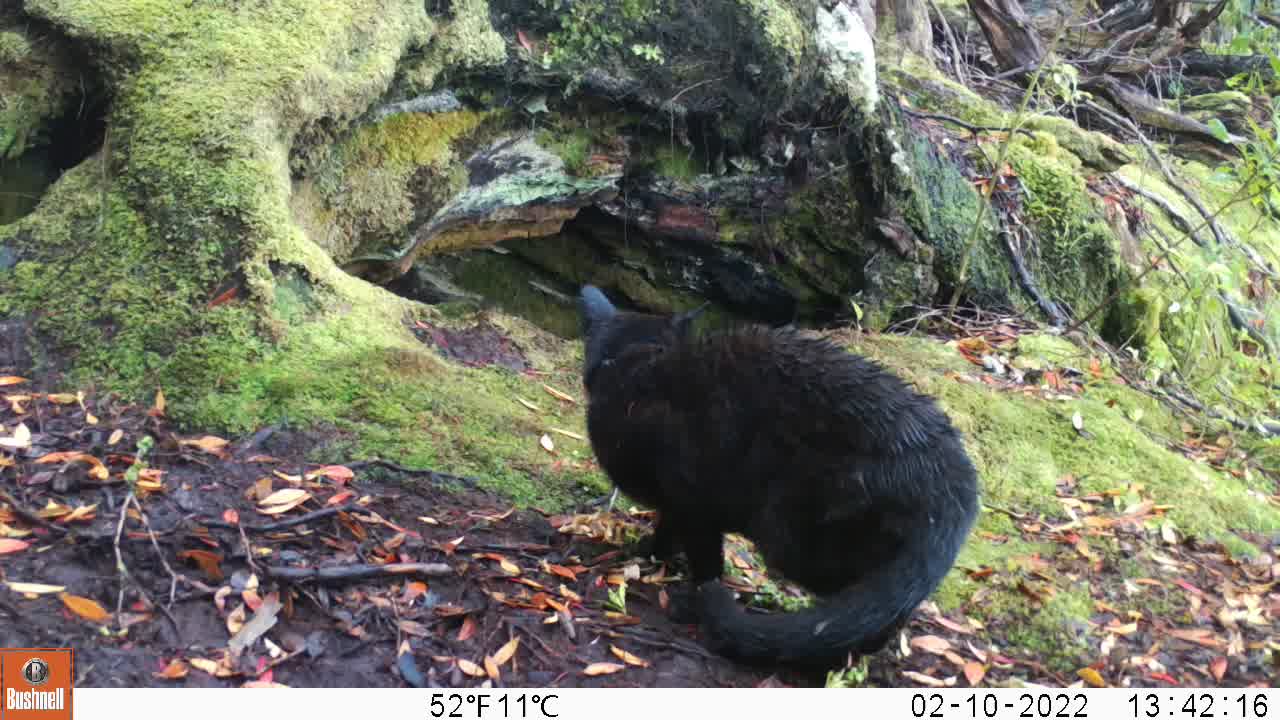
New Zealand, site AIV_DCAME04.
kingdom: Animalia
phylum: Chordata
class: Mammalia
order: Carnivora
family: Felidae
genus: Felis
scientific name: Felis catus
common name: domestic cat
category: cat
Cat (domestic cat) (Felis catus).